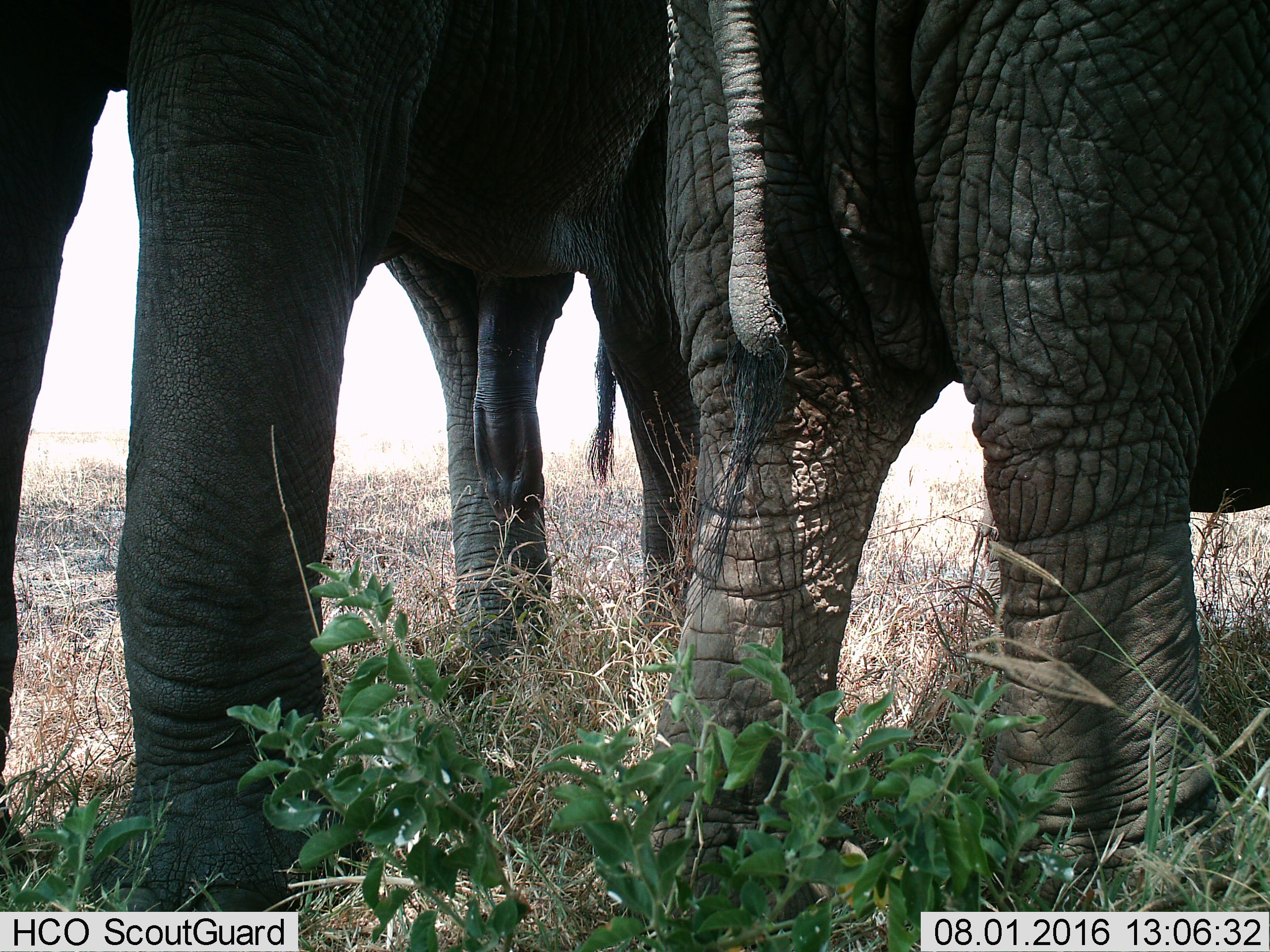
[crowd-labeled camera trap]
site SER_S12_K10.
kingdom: Animalia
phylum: Chordata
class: Mammalia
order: Proboscidea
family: Elephantidae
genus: Loxodonta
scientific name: Loxodonta africana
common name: african bush elephant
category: elephant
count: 2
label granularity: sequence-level